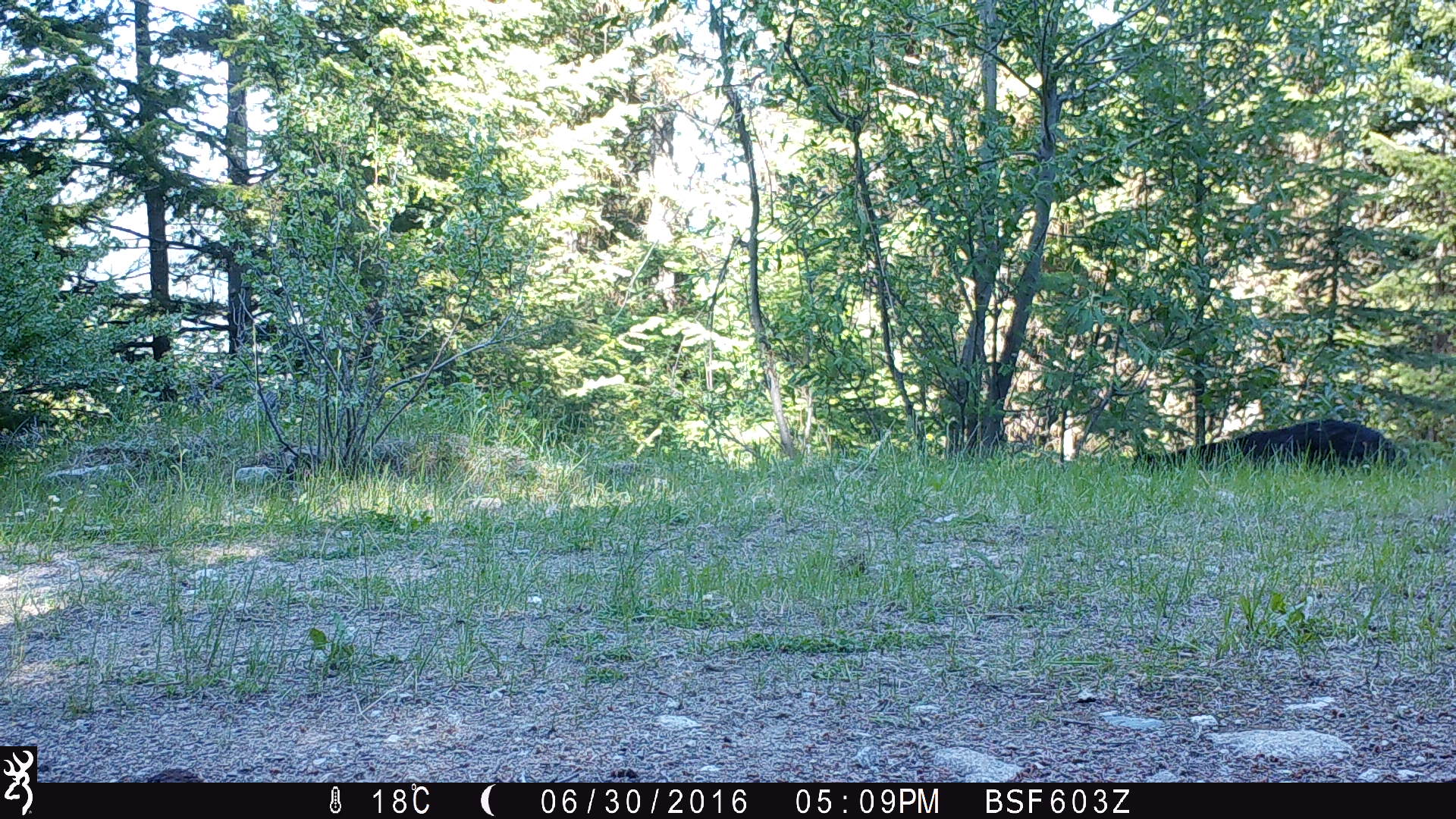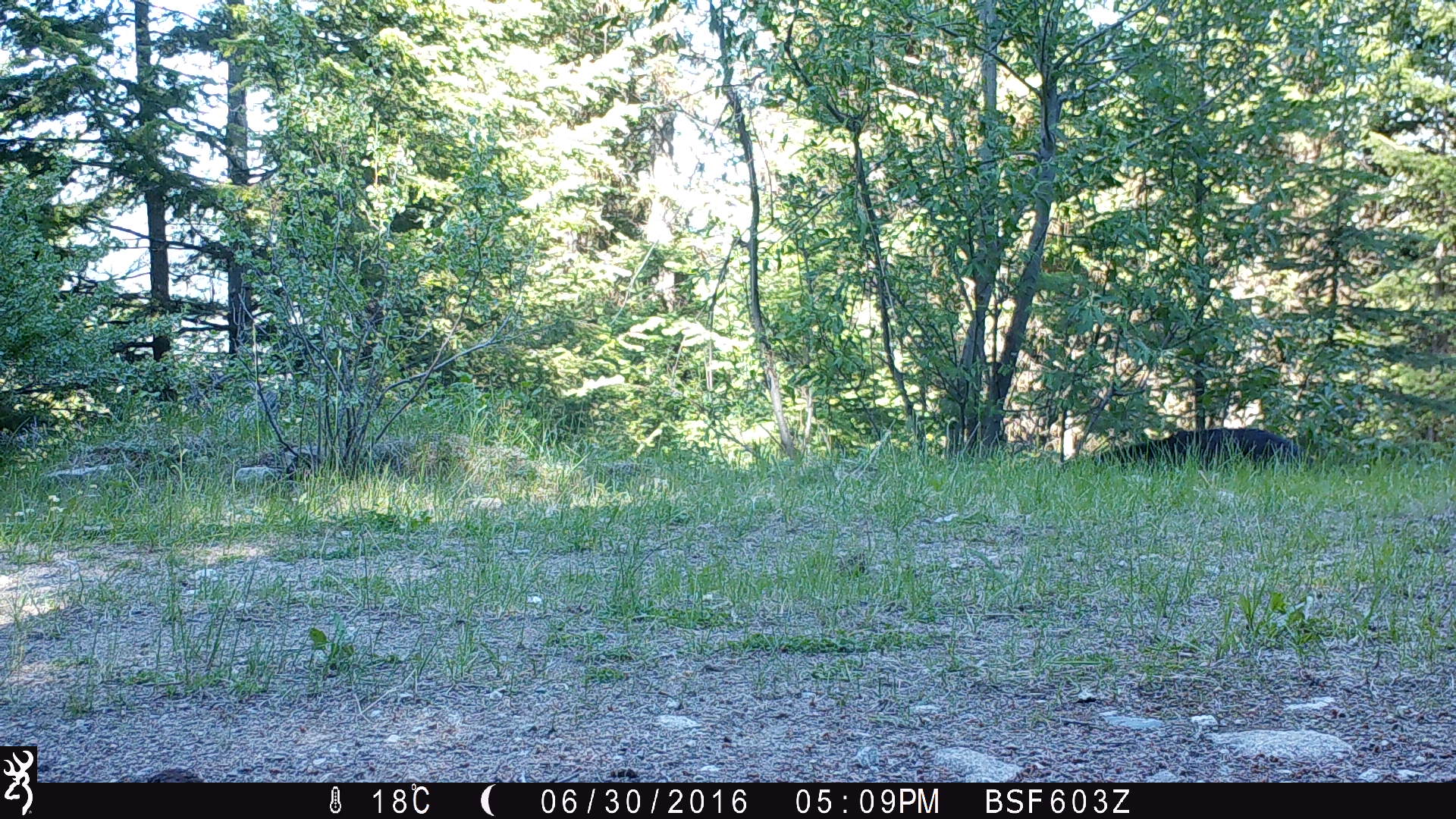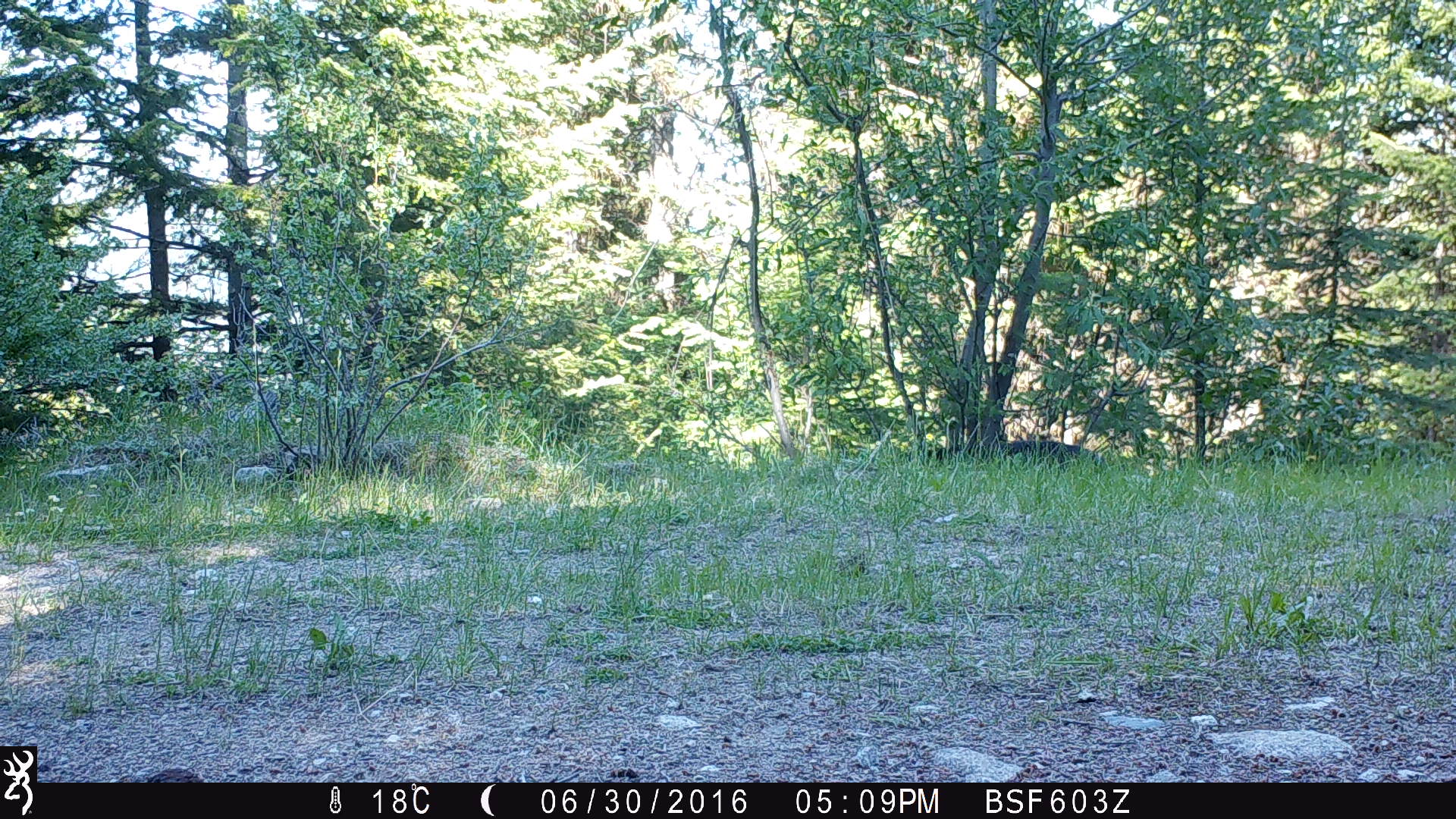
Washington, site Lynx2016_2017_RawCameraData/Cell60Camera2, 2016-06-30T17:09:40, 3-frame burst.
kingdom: Animalia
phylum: Chordata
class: Mammalia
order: Artiodactyla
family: Bovidae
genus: Bos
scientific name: Bos taurus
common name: domestic cattle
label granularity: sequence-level